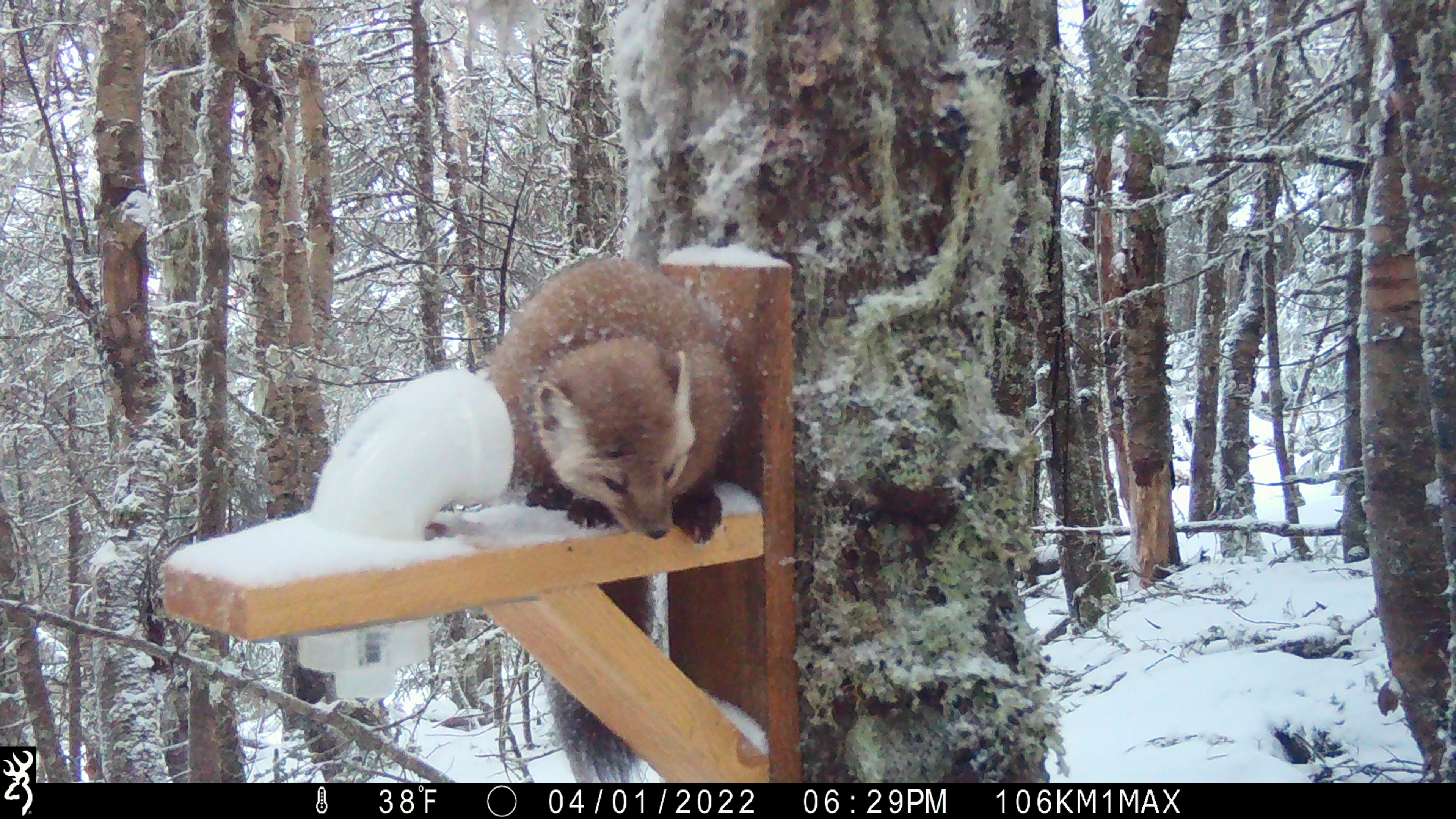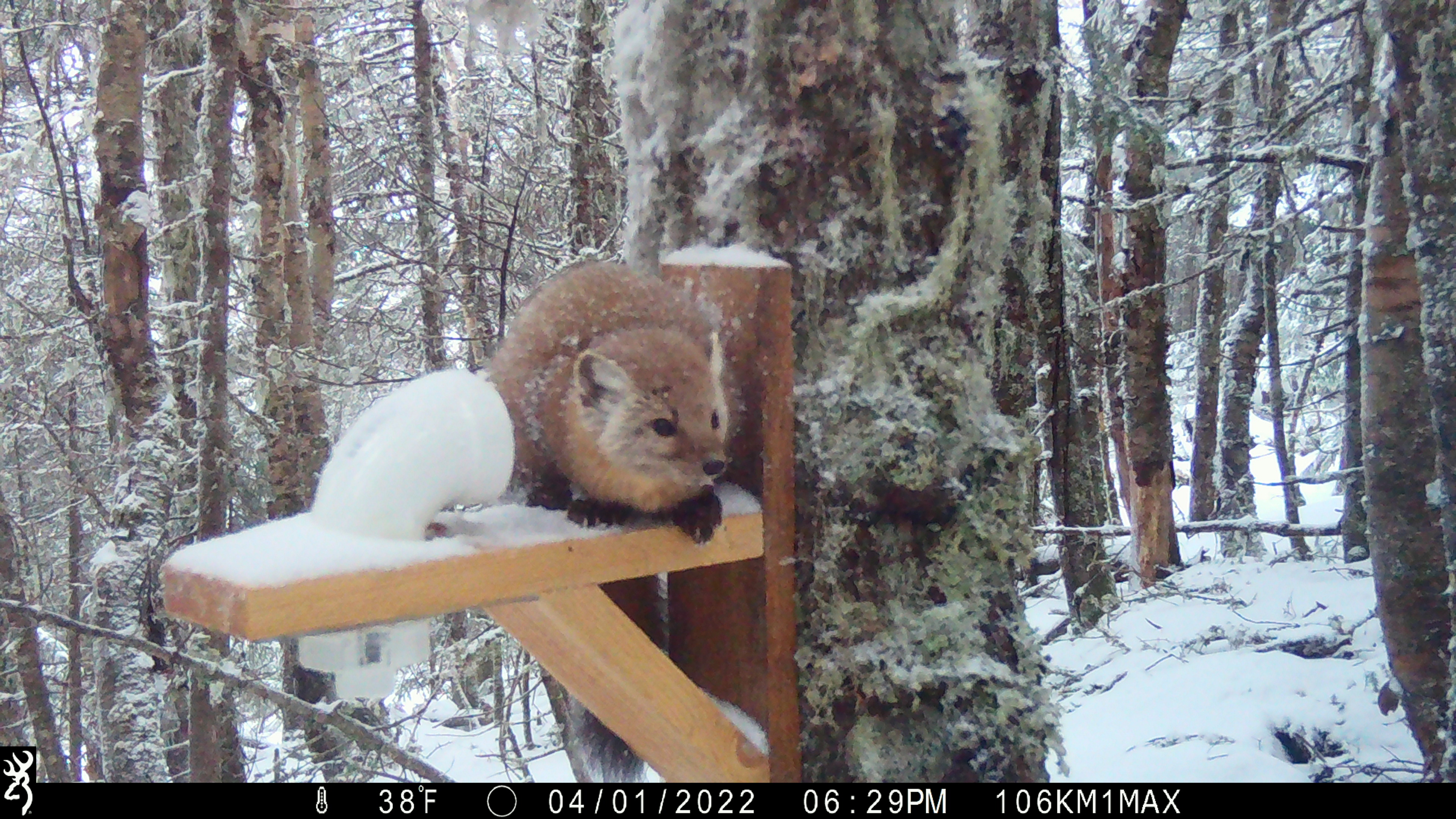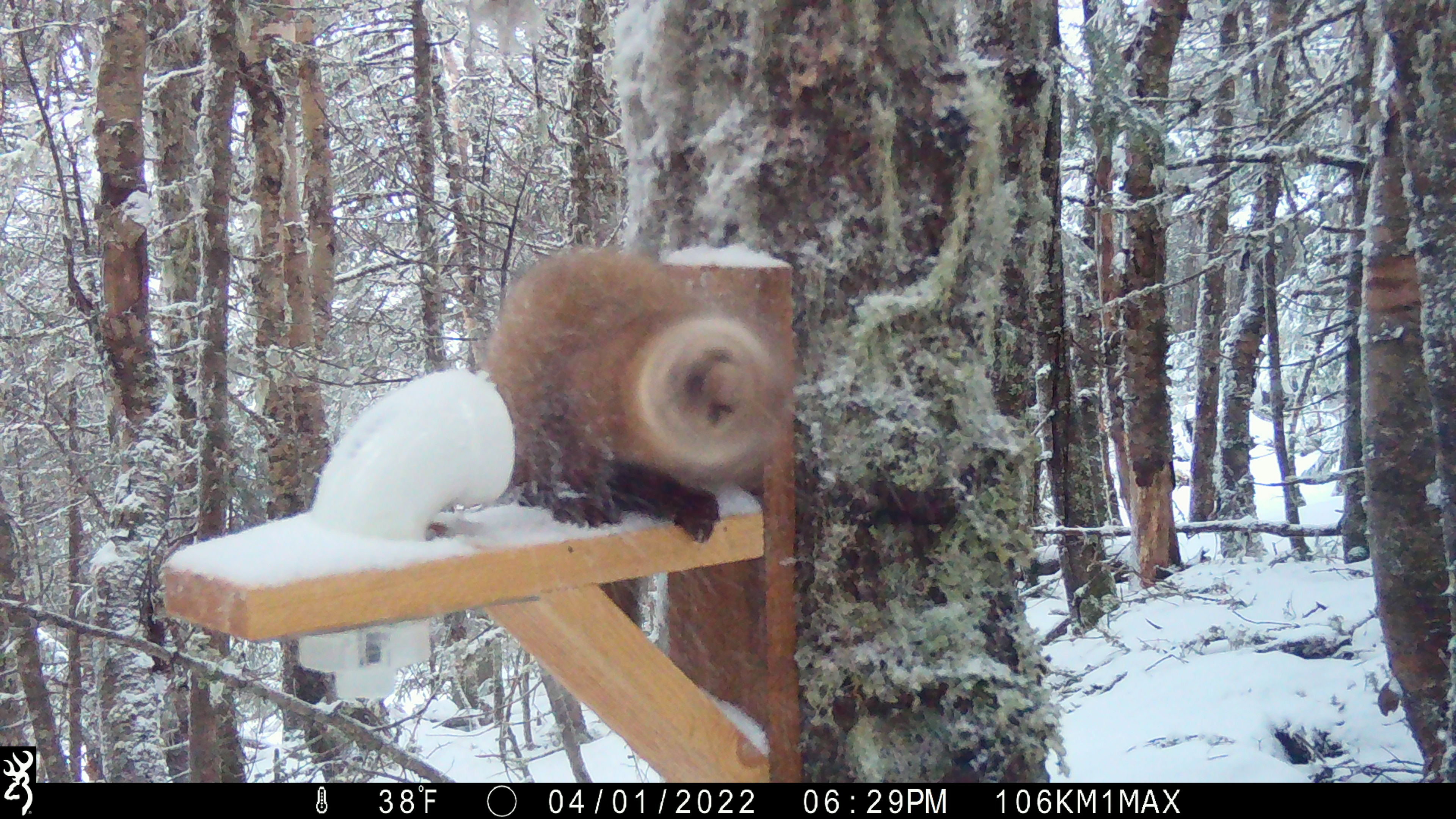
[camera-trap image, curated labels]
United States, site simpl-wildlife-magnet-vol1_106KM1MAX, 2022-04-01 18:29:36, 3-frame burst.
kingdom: Animalia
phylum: Chordata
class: Mammalia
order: Carnivora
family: Mustelidae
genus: Martes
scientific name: Martes americana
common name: american marten